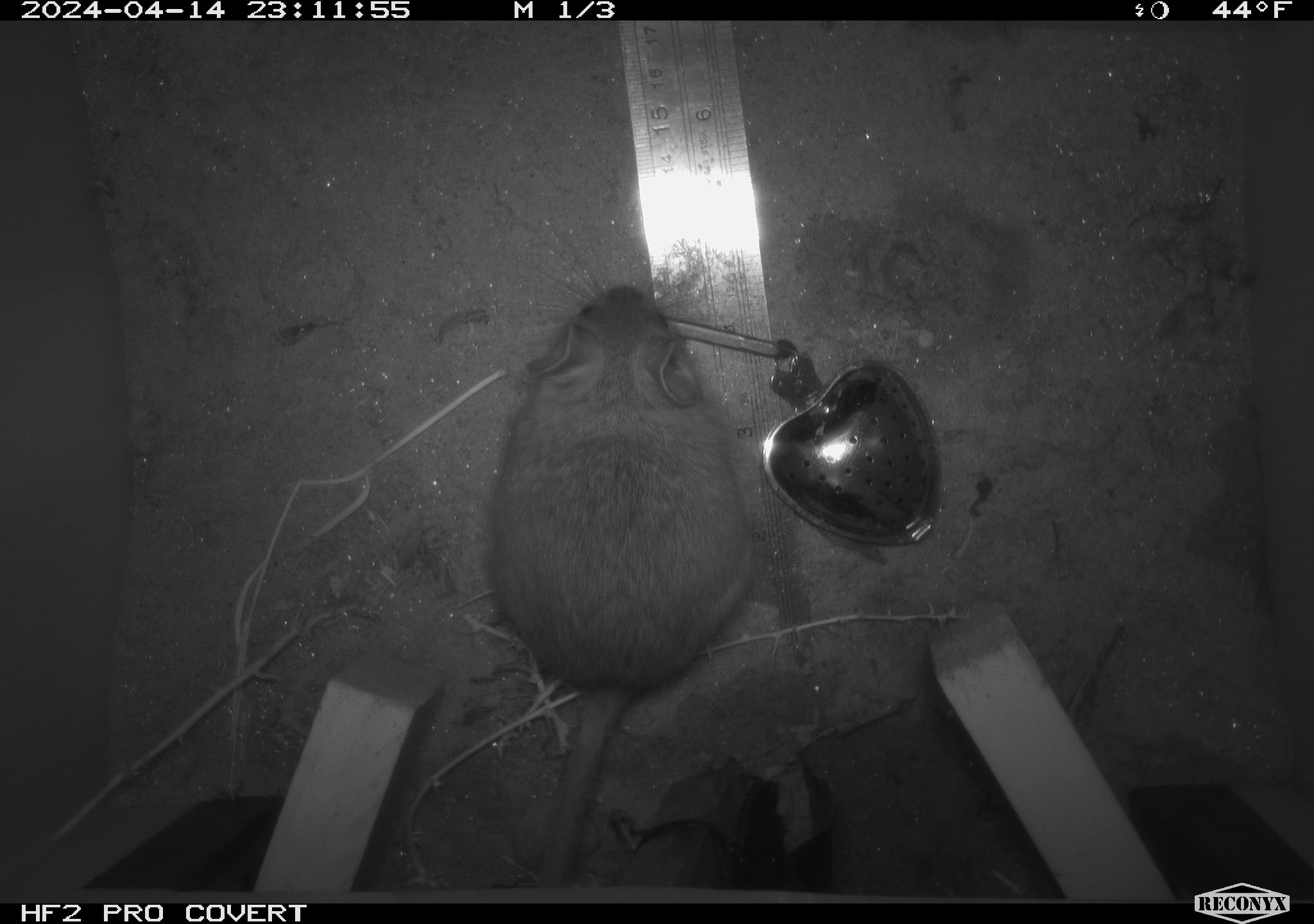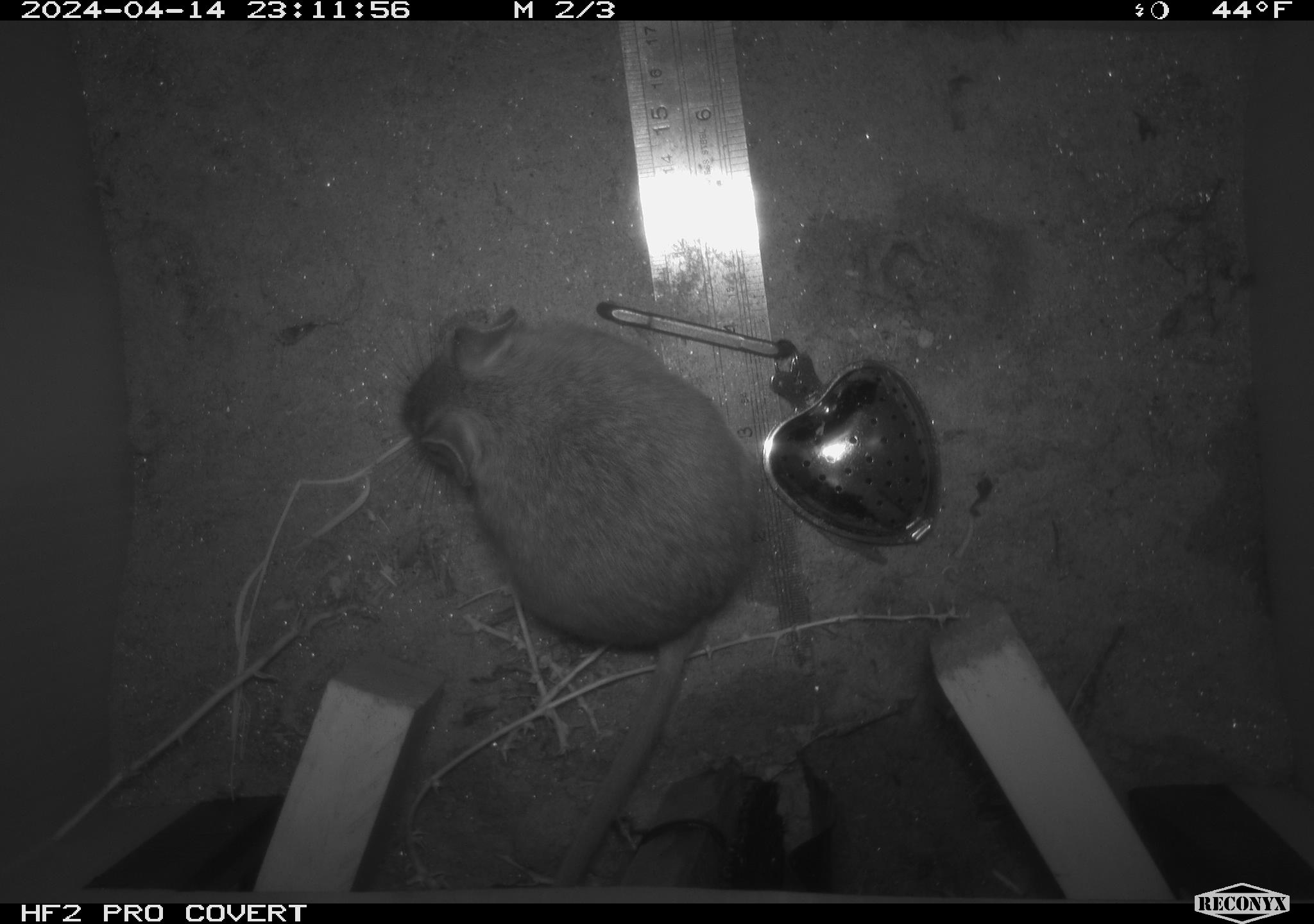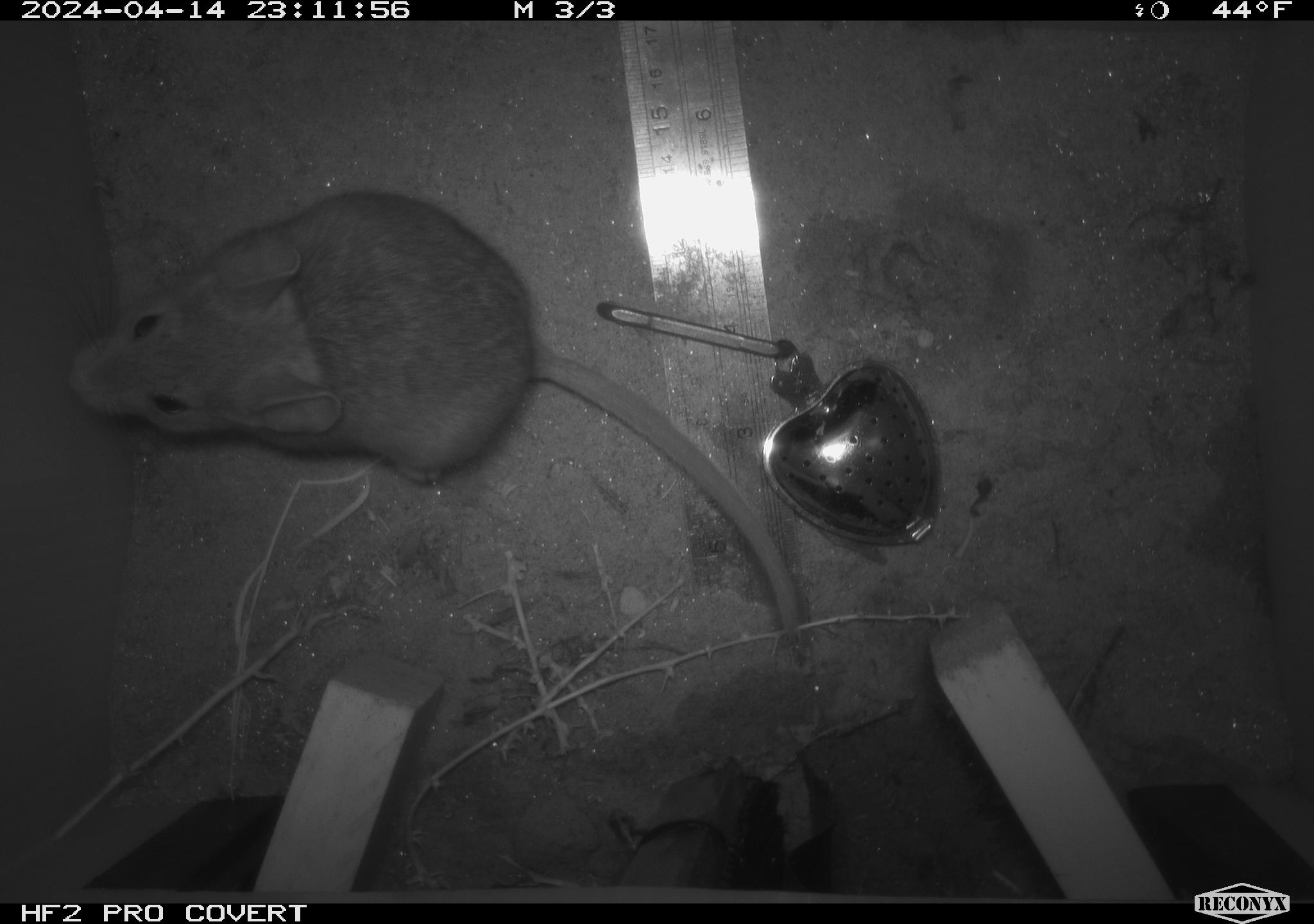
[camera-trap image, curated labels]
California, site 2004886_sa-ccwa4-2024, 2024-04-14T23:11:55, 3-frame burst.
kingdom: Animalia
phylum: Chordata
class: Mammalia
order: Rodentia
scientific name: Rodentia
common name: woodrat or rat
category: woodrat or rat species